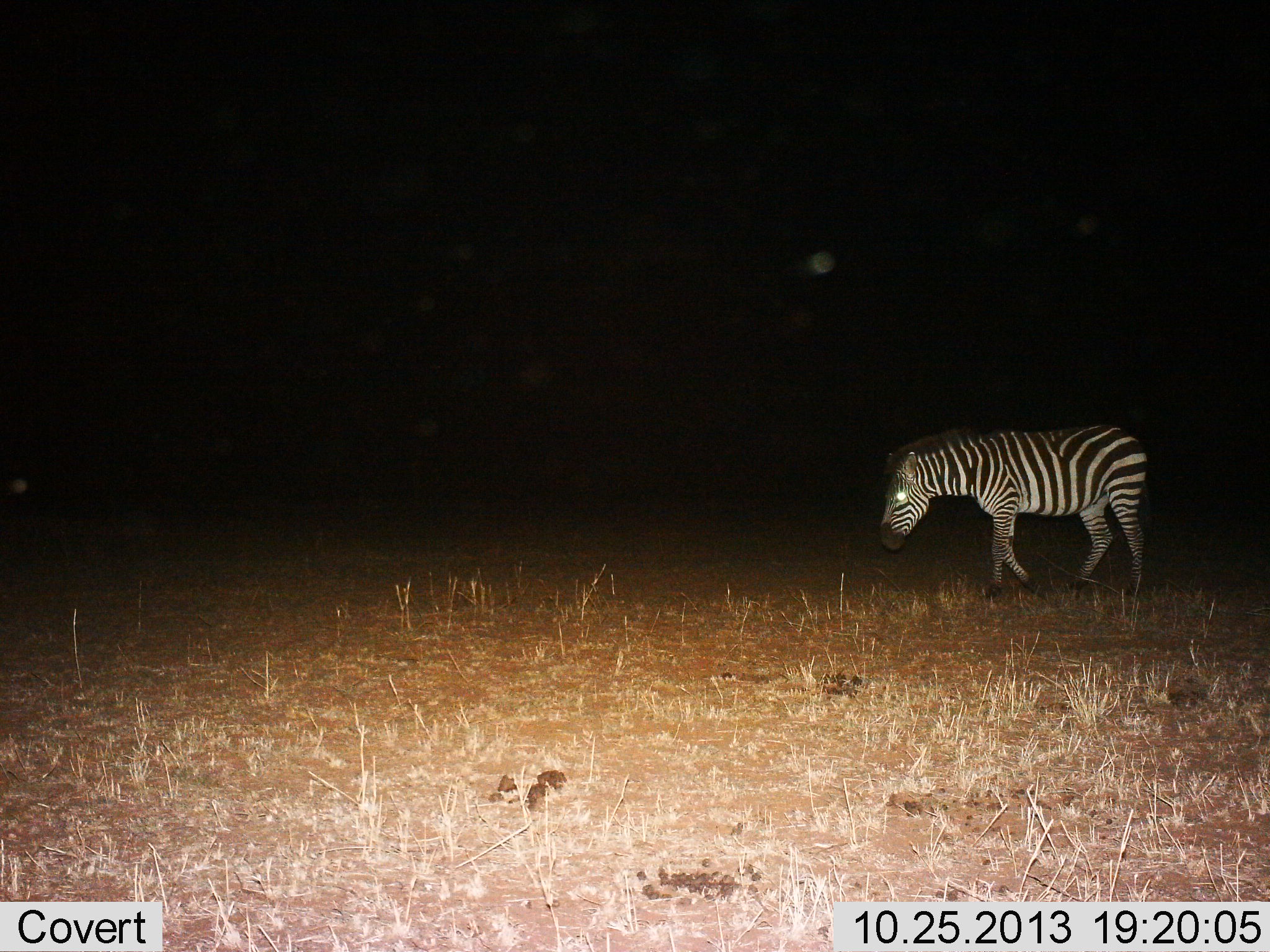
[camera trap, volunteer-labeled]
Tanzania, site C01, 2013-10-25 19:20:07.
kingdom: Animalia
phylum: Chordata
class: Mammalia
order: Perissodactyla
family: Equidae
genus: Equus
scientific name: Equus quagga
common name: plains zebra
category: zebra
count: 1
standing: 24%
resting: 1%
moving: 76%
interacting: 1%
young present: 1%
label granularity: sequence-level